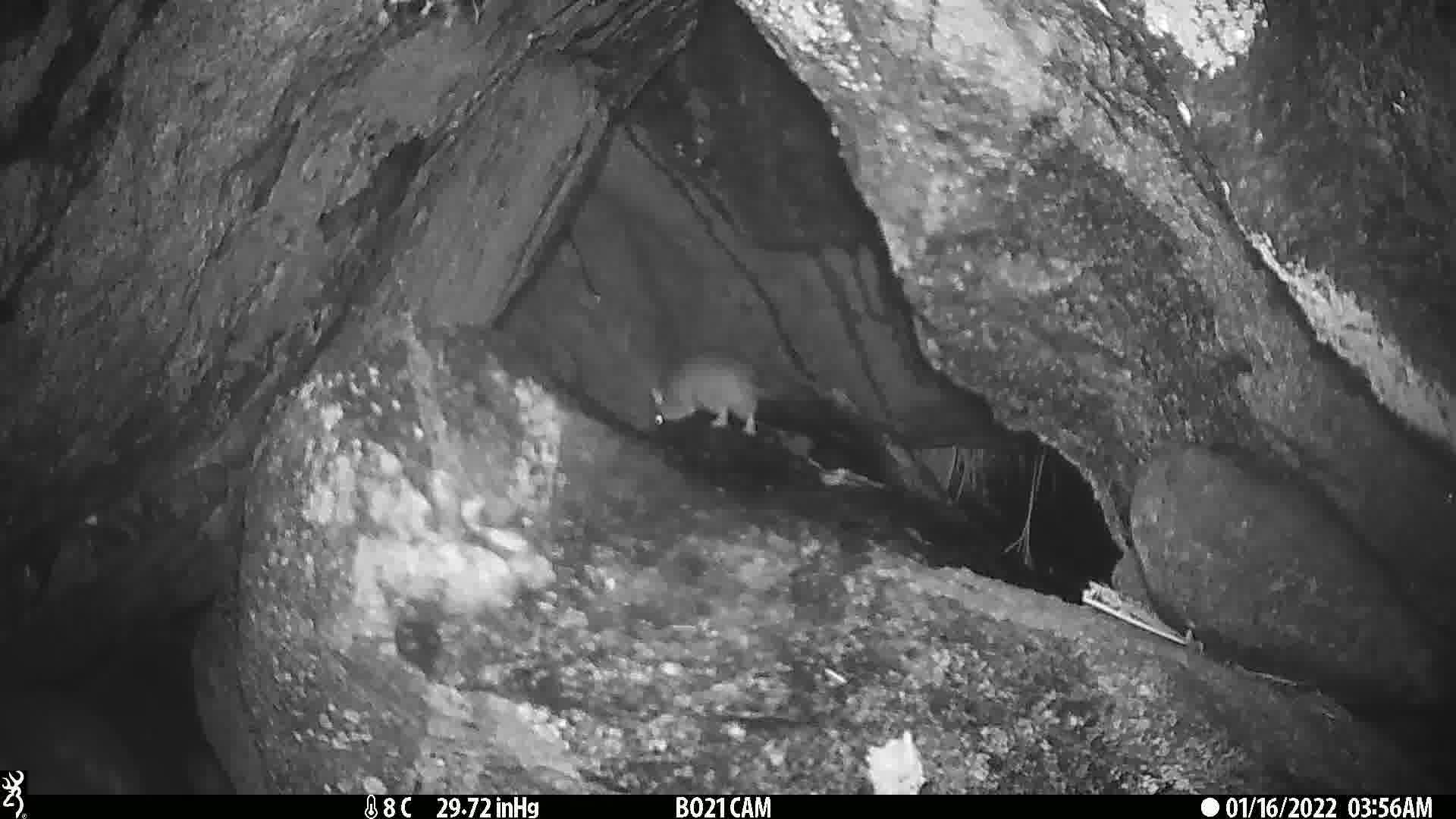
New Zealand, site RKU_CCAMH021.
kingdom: Animalia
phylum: Chordata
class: Mammalia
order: Rodentia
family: Muridae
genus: Rattus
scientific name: Rattus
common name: rat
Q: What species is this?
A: Rat (Rattus).